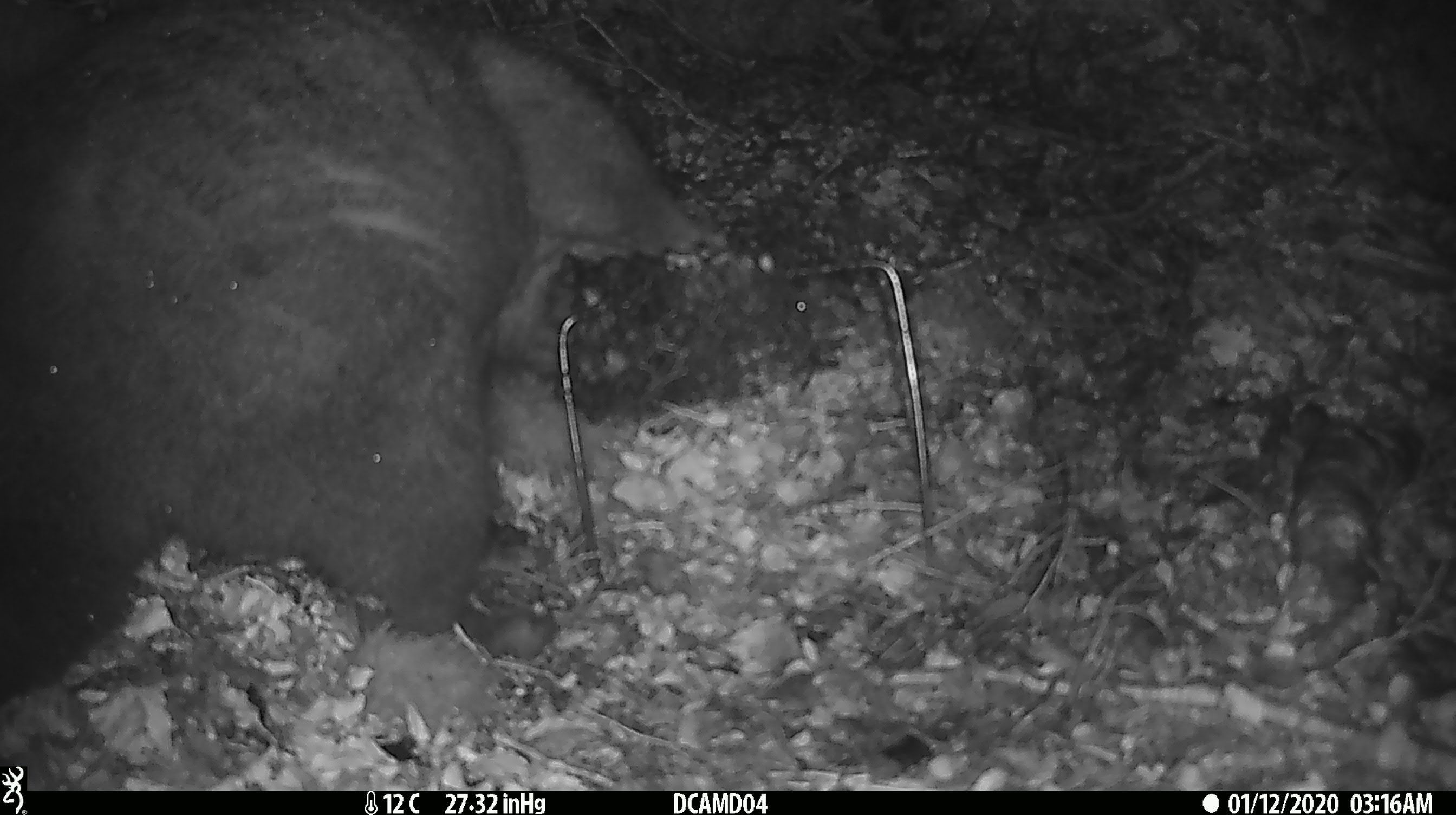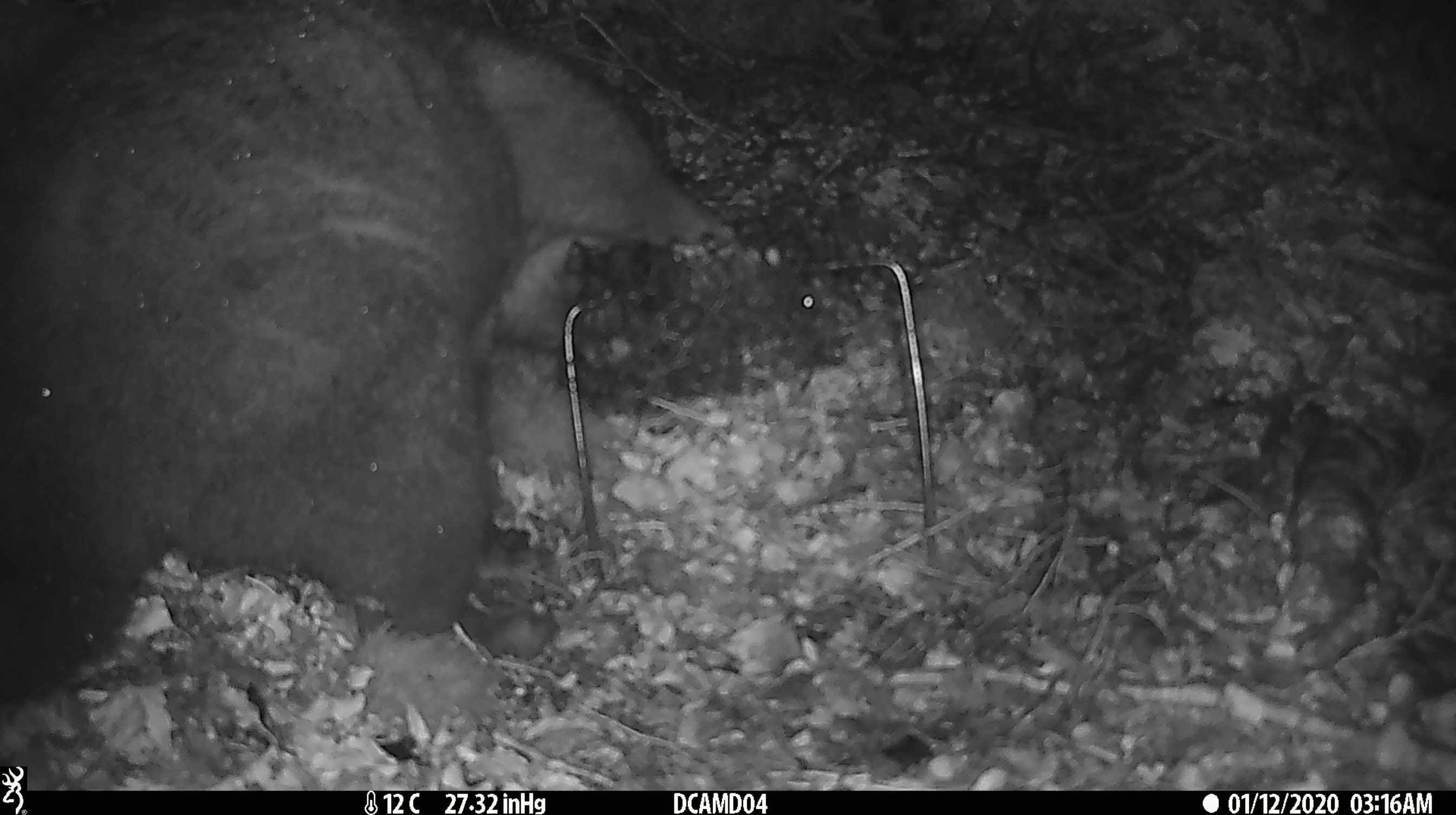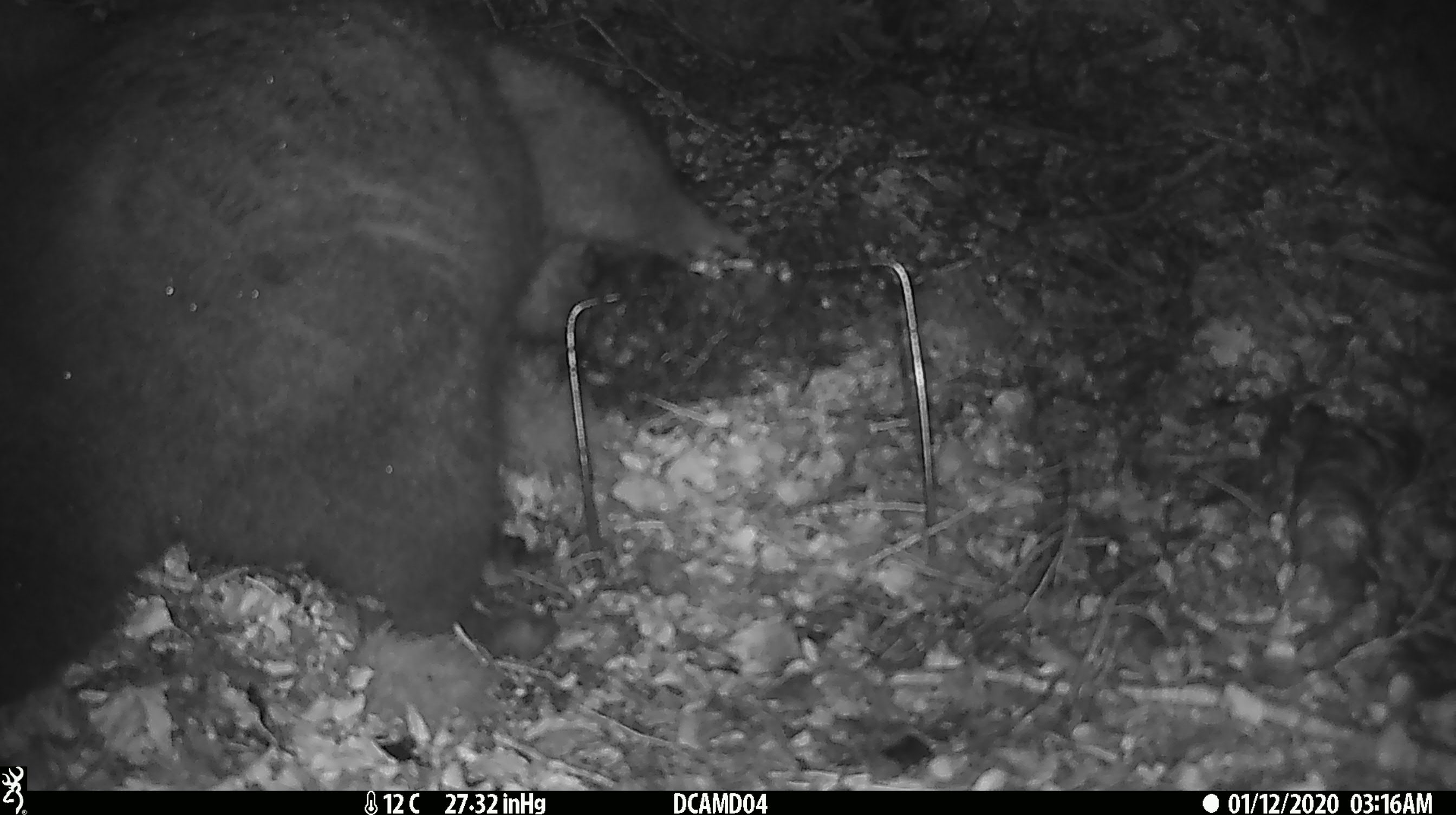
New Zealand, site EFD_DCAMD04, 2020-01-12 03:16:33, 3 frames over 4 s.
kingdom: Animalia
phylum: Chordata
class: Mammalia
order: Diprotodontia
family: Phalangeridae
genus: Trichosurus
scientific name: Trichosurus vulpecula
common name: common brushtail possum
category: possum